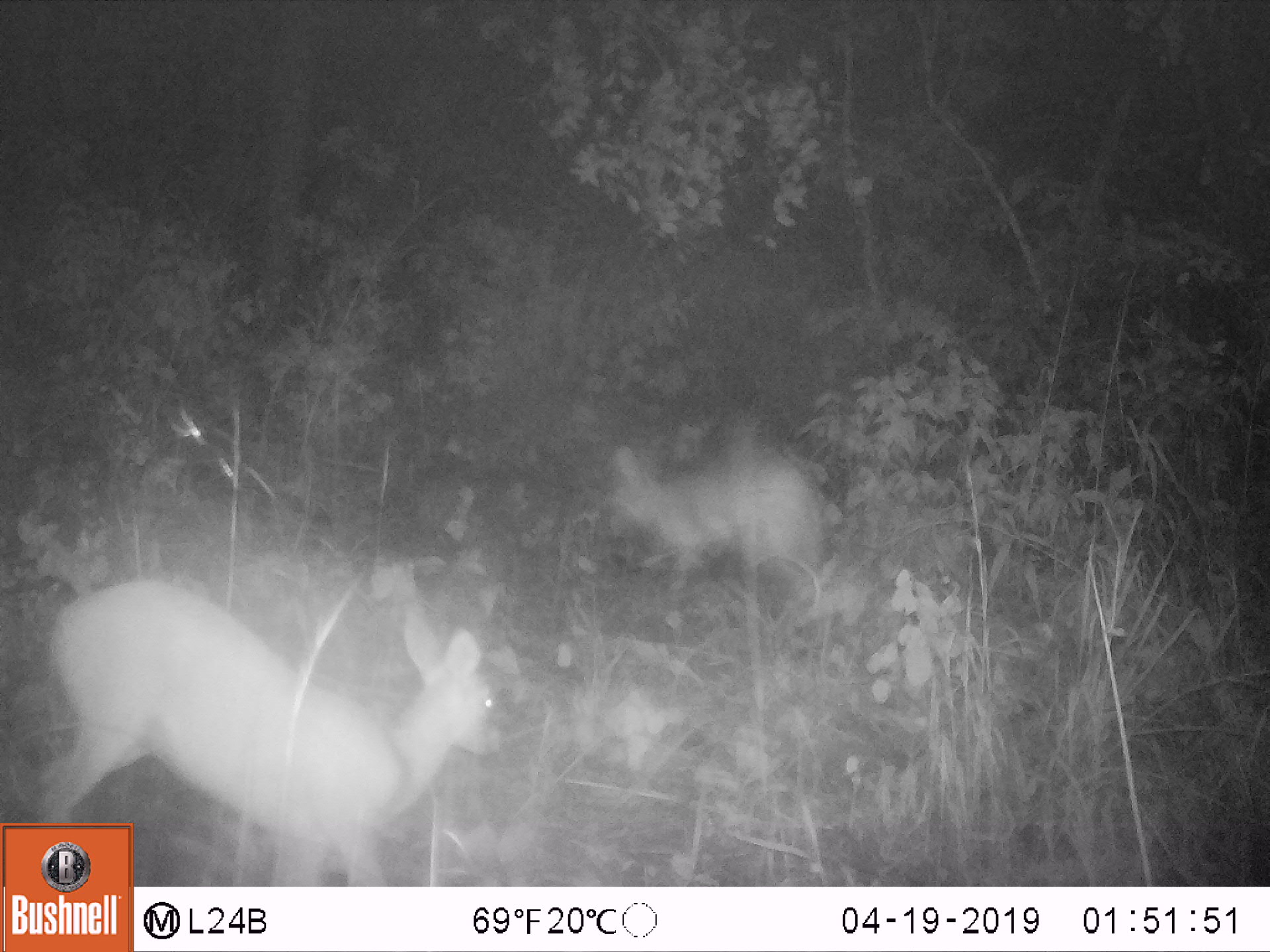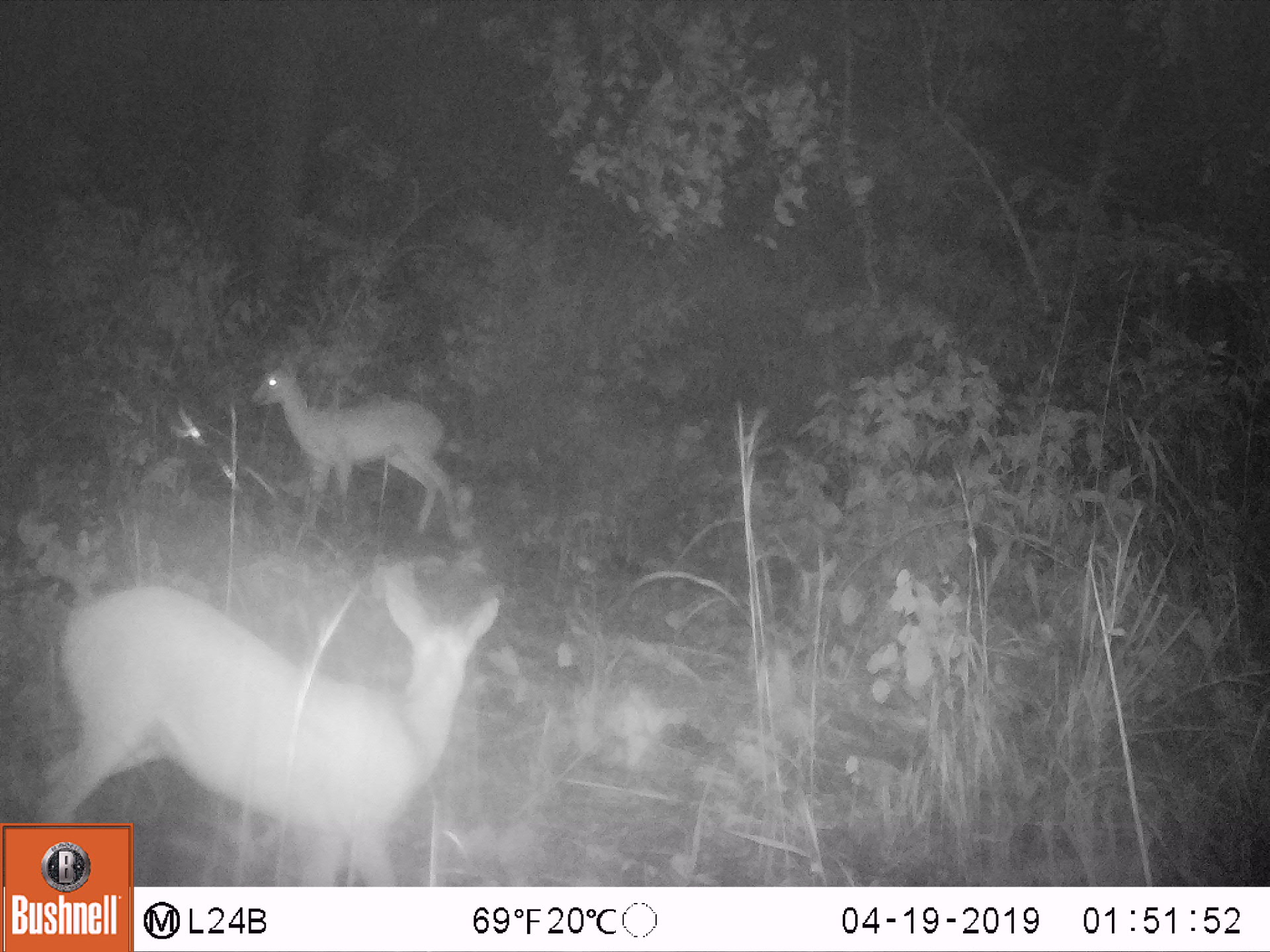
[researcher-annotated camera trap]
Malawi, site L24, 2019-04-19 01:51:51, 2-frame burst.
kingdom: Animalia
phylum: Chordata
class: Mammalia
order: Artiodactyla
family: Bovidae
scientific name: Antilopinae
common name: small antelope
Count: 2.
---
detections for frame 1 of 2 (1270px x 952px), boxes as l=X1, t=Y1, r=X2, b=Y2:
small antelope: l=29, t=558, r=518, b=819; l=600, t=443, r=857, b=589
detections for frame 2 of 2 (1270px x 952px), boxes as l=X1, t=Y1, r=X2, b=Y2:
small antelope: l=22, t=558, r=534, b=812; l=244, t=352, r=474, b=541